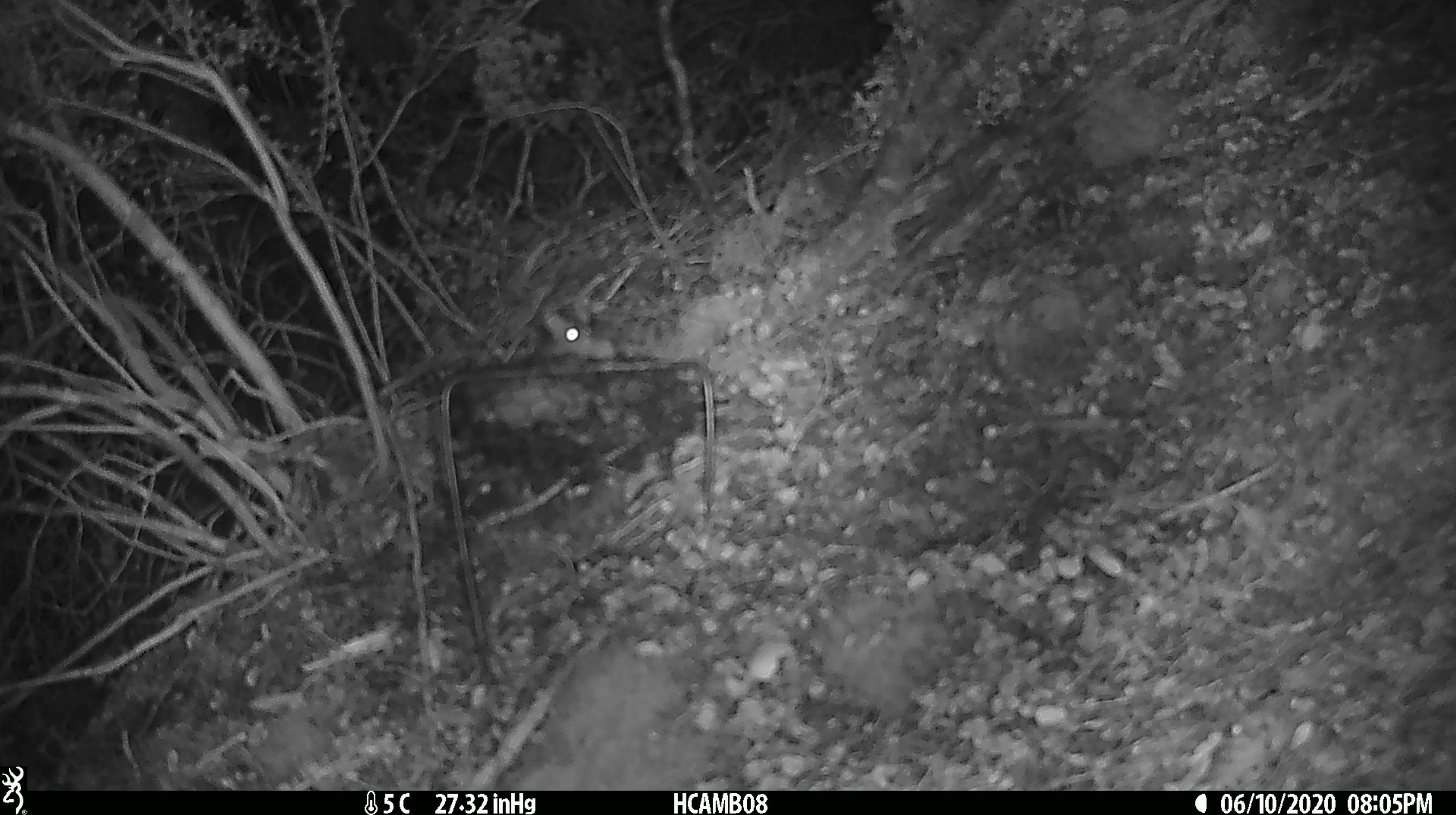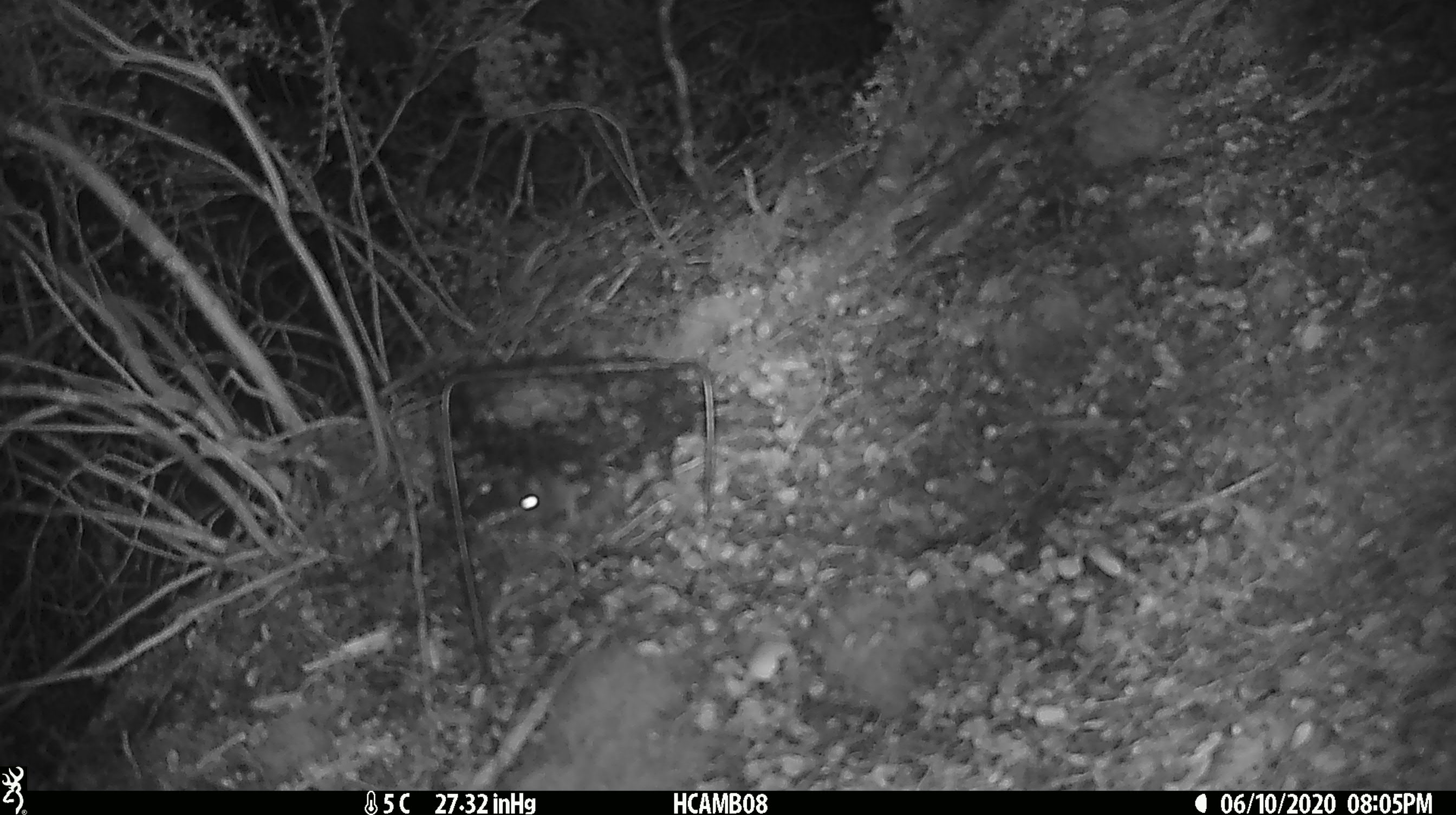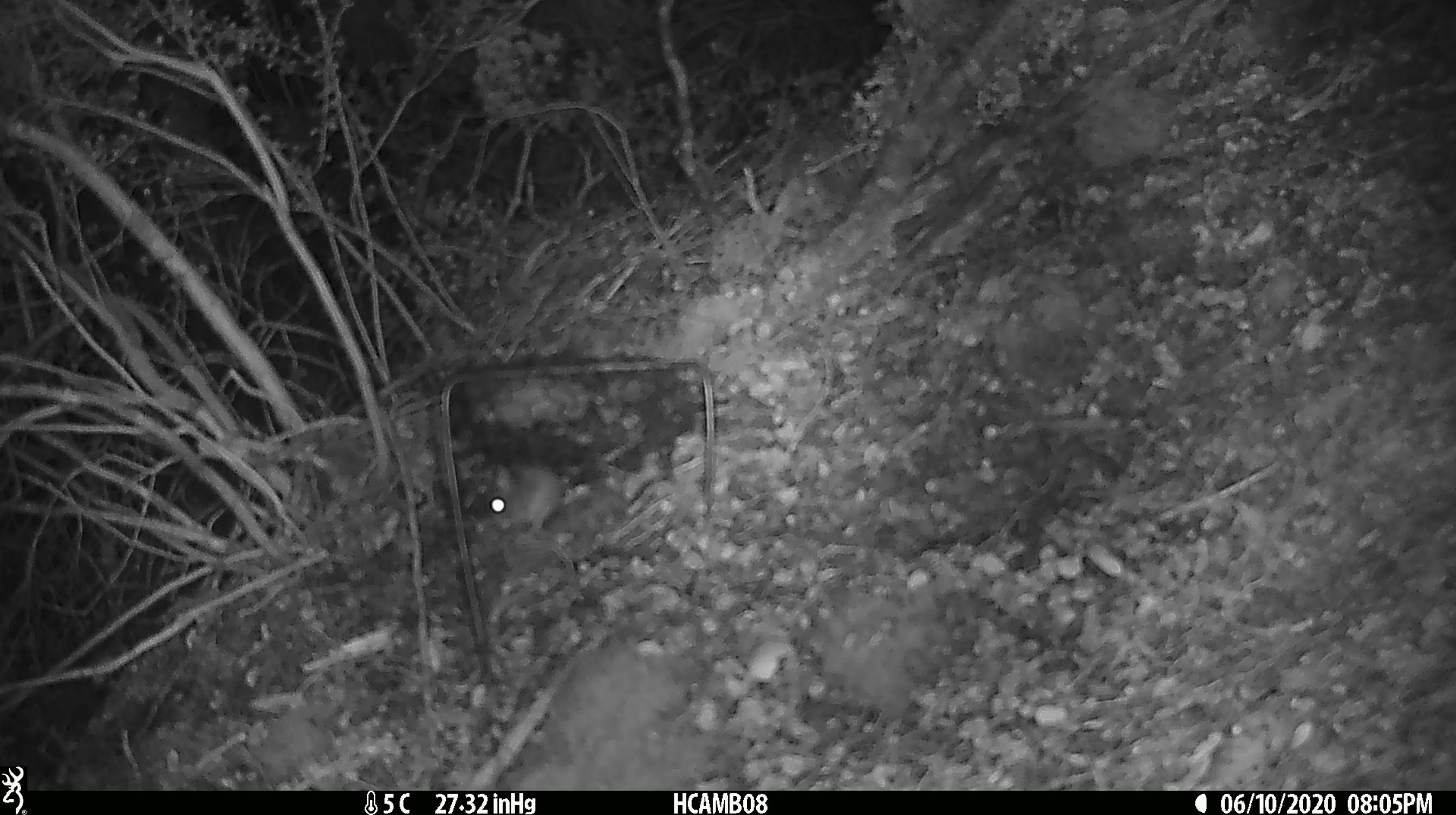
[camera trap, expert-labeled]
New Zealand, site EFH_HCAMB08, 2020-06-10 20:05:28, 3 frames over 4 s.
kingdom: Animalia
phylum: Chordata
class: Mammalia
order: Rodentia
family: Muridae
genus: Mus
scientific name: Mus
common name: mouse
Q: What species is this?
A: Mouse (Mus).